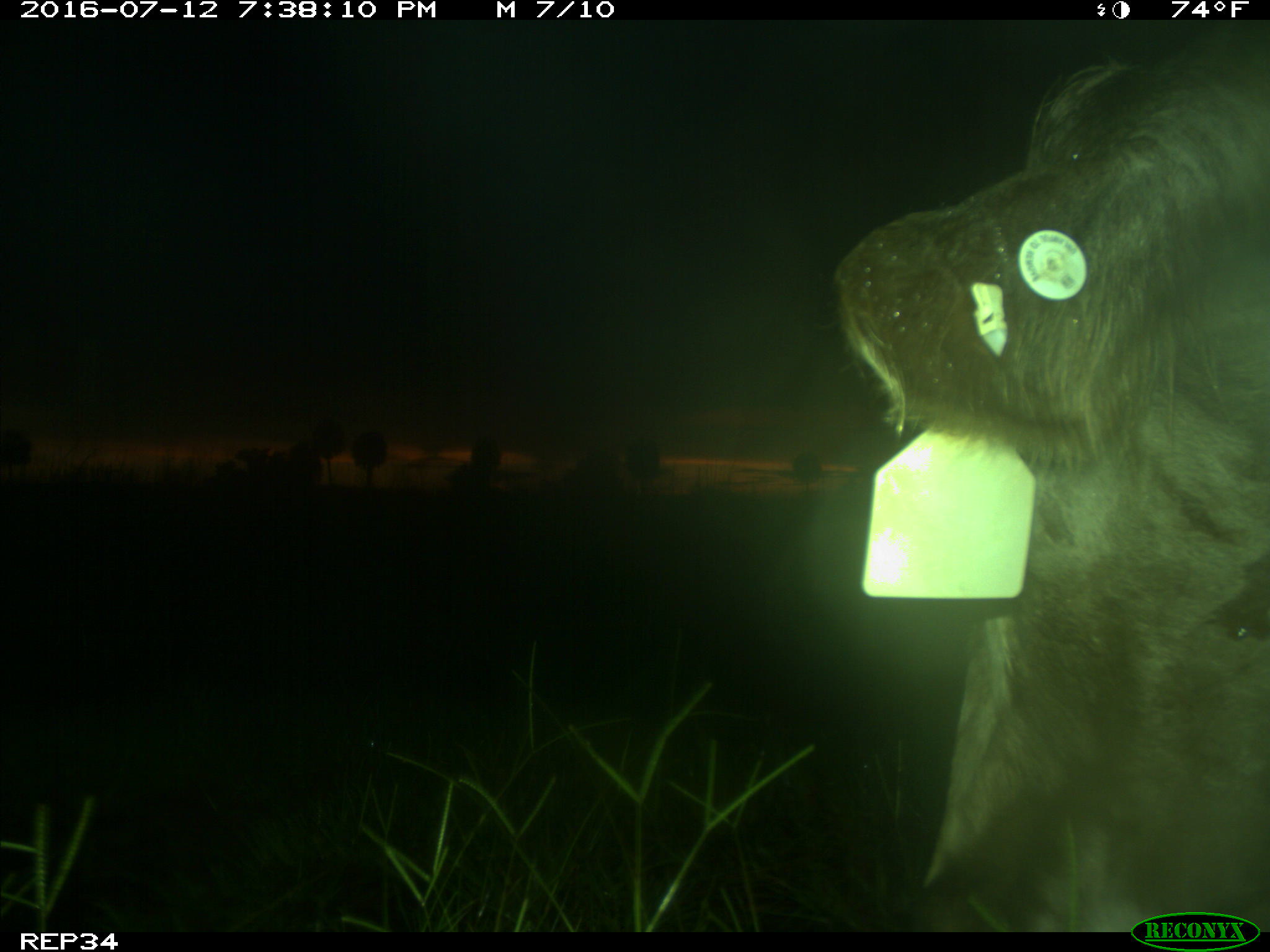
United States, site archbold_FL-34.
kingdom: Animalia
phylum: Chordata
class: Mammalia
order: Artiodactyla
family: Bovidae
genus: Bos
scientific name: Bos taurus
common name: domestic cow